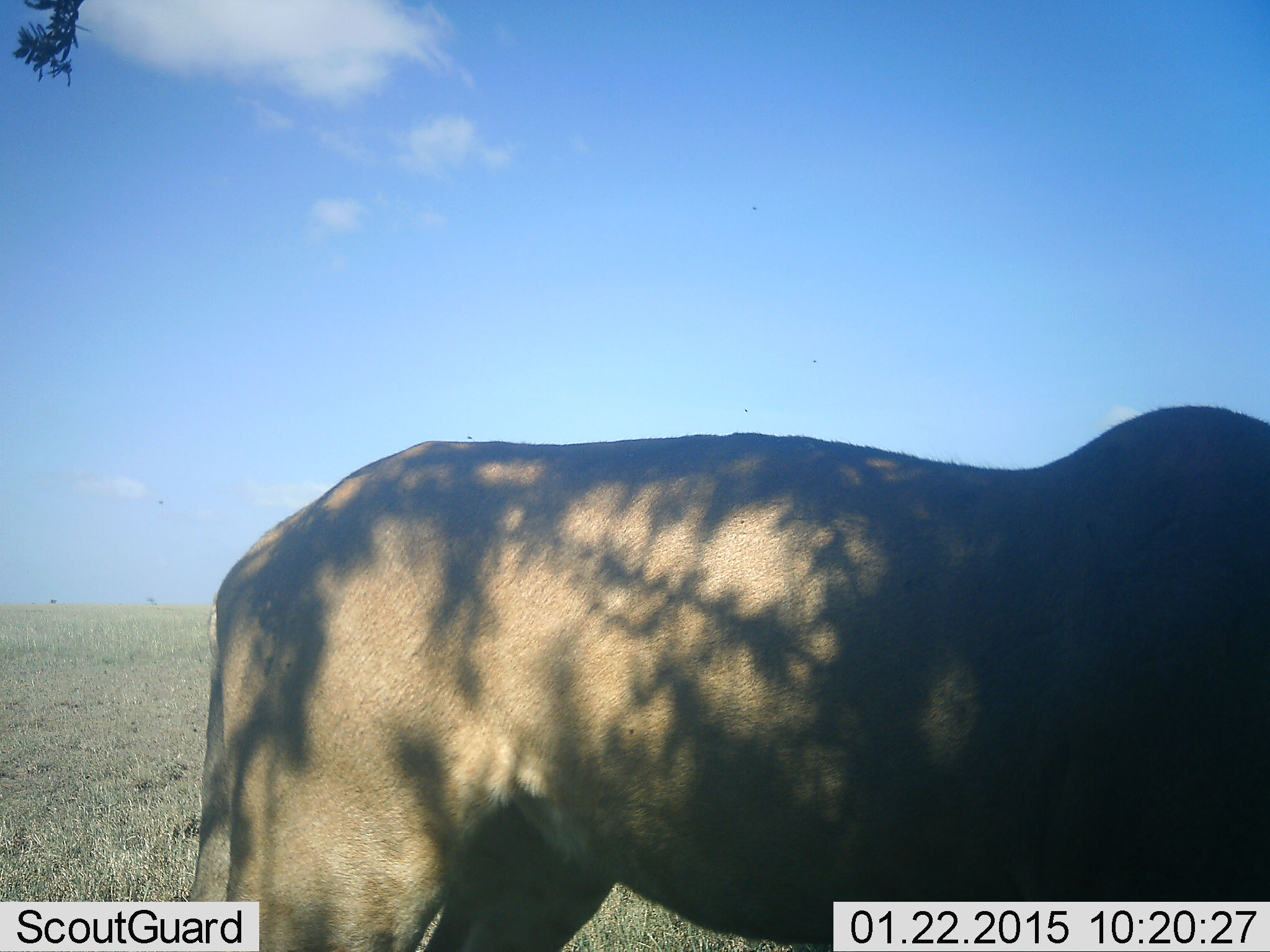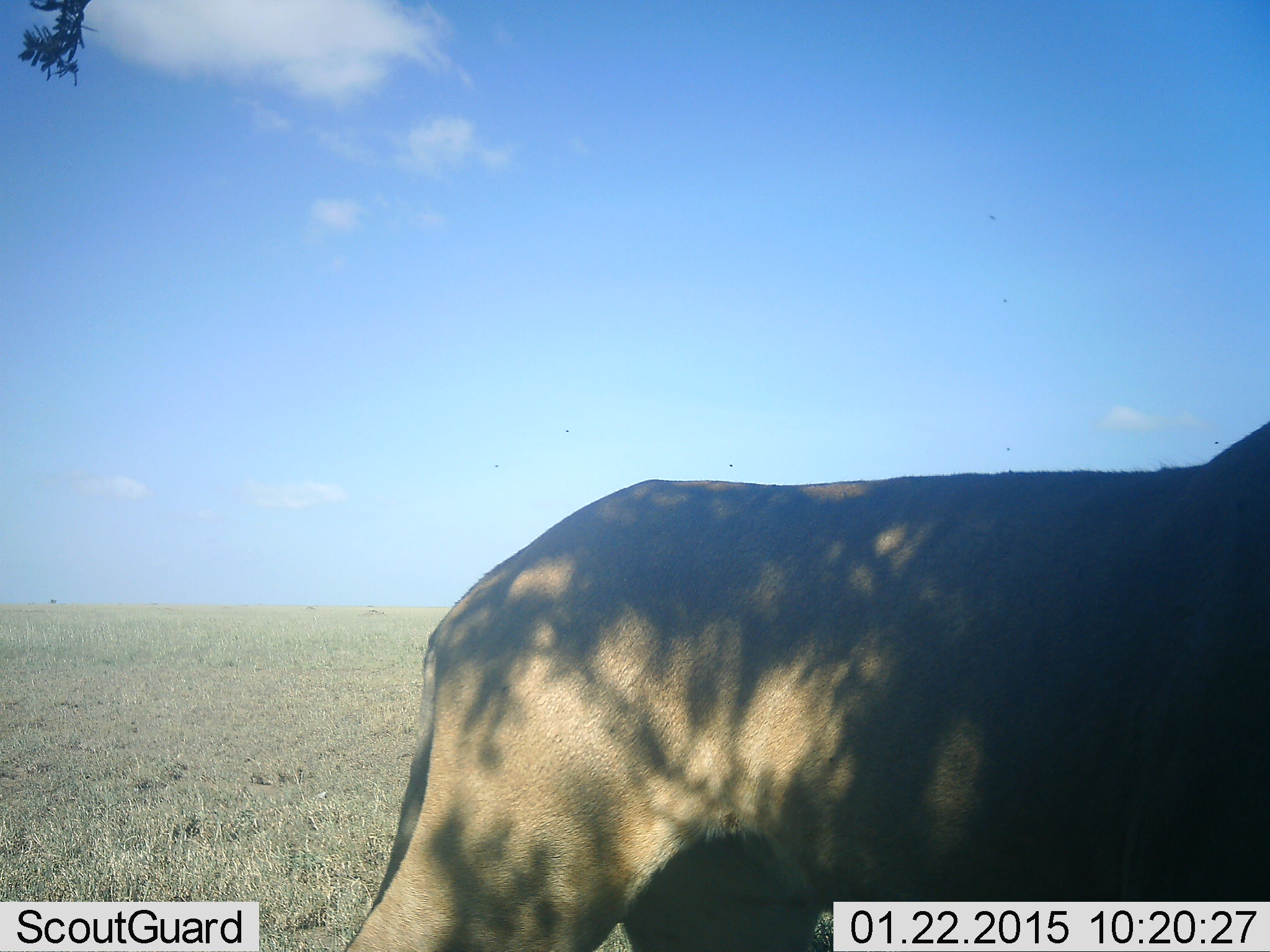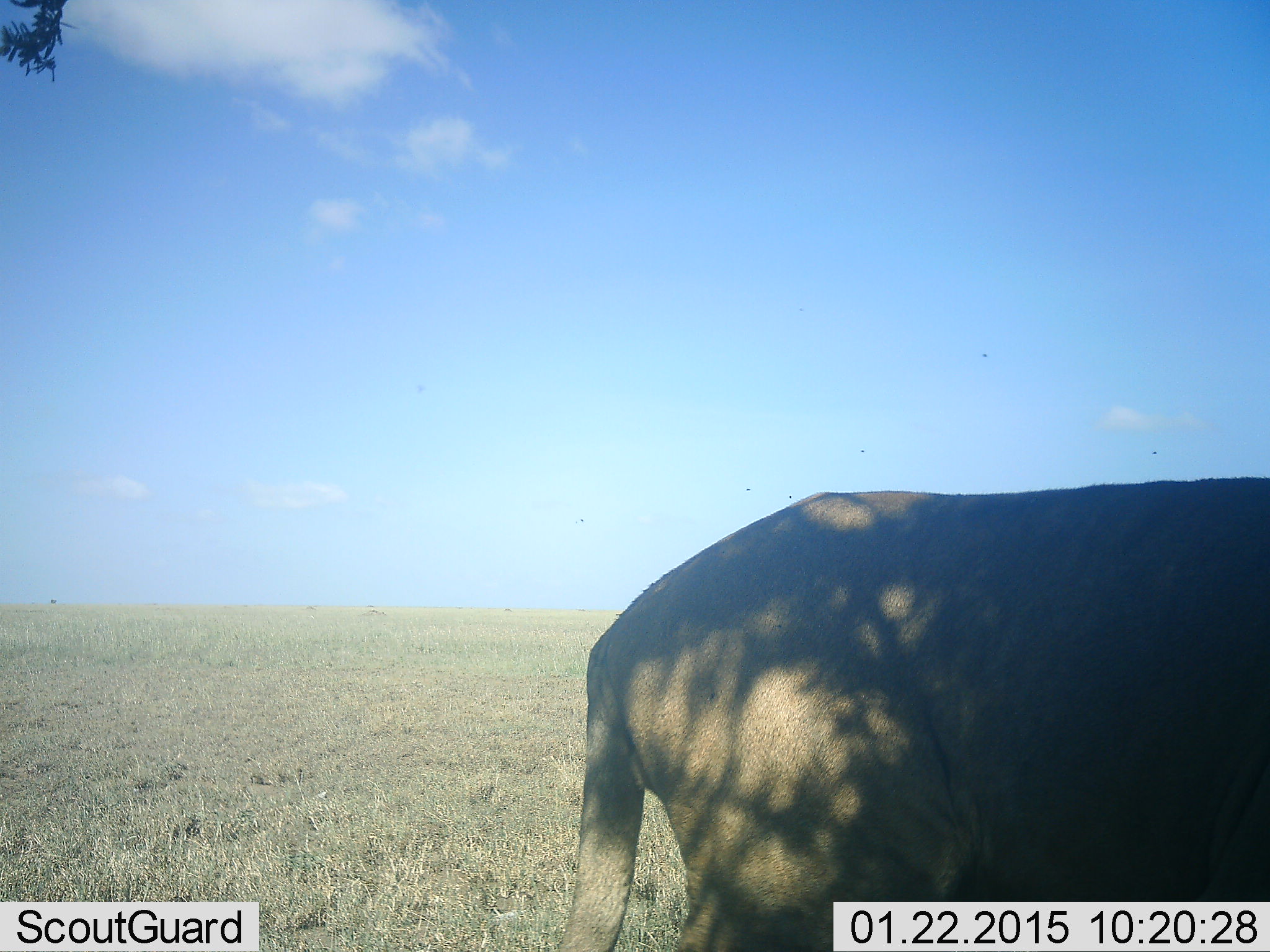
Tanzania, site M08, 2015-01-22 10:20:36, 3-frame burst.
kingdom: Animalia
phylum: Chordata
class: Mammalia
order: Artiodactyla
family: Bovidae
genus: Connochaetes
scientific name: Connochaetes taurinus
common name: blue wildebeest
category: wildebeest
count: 1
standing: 40%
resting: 0%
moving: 60%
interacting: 0%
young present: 0%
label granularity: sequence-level